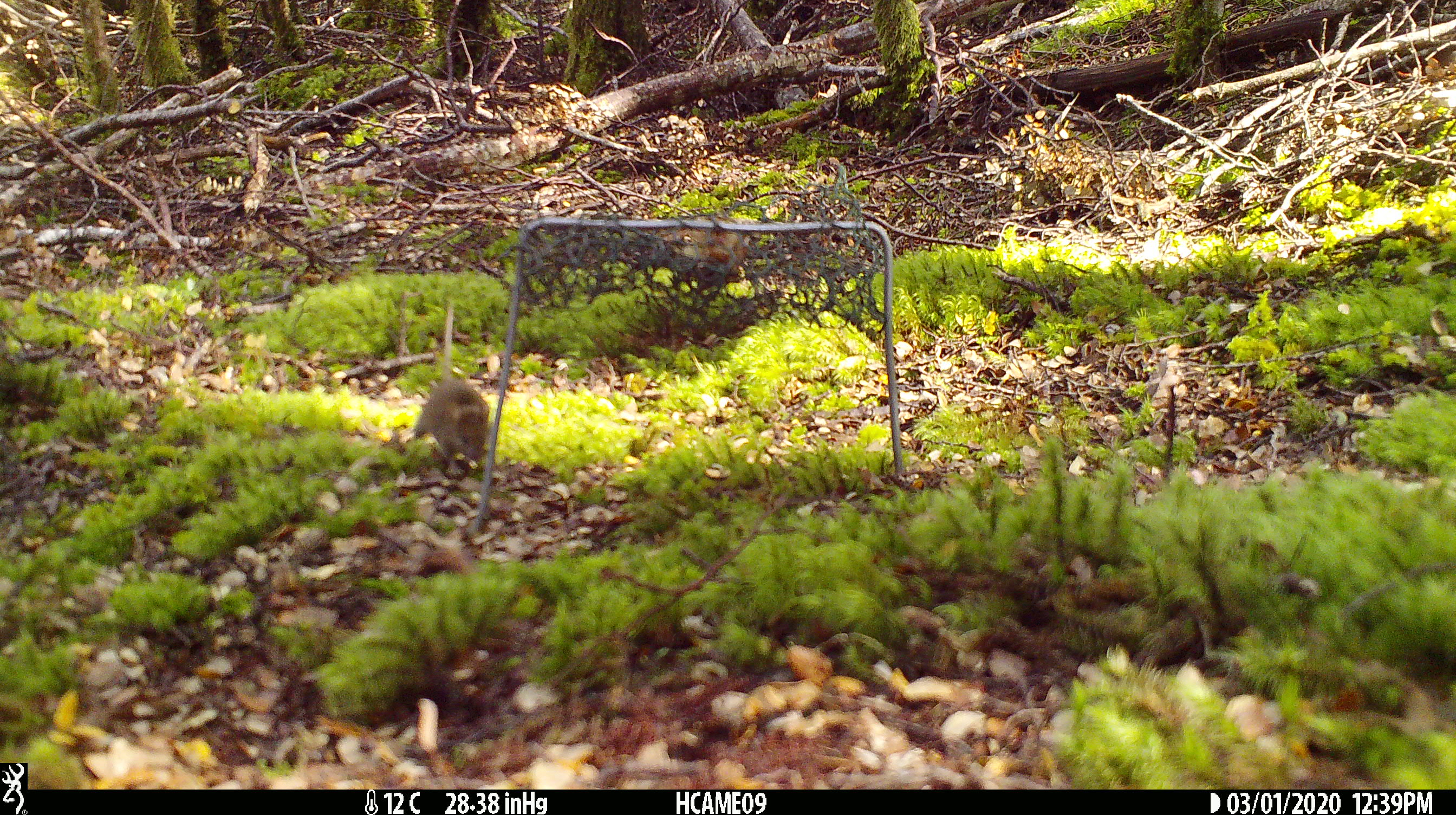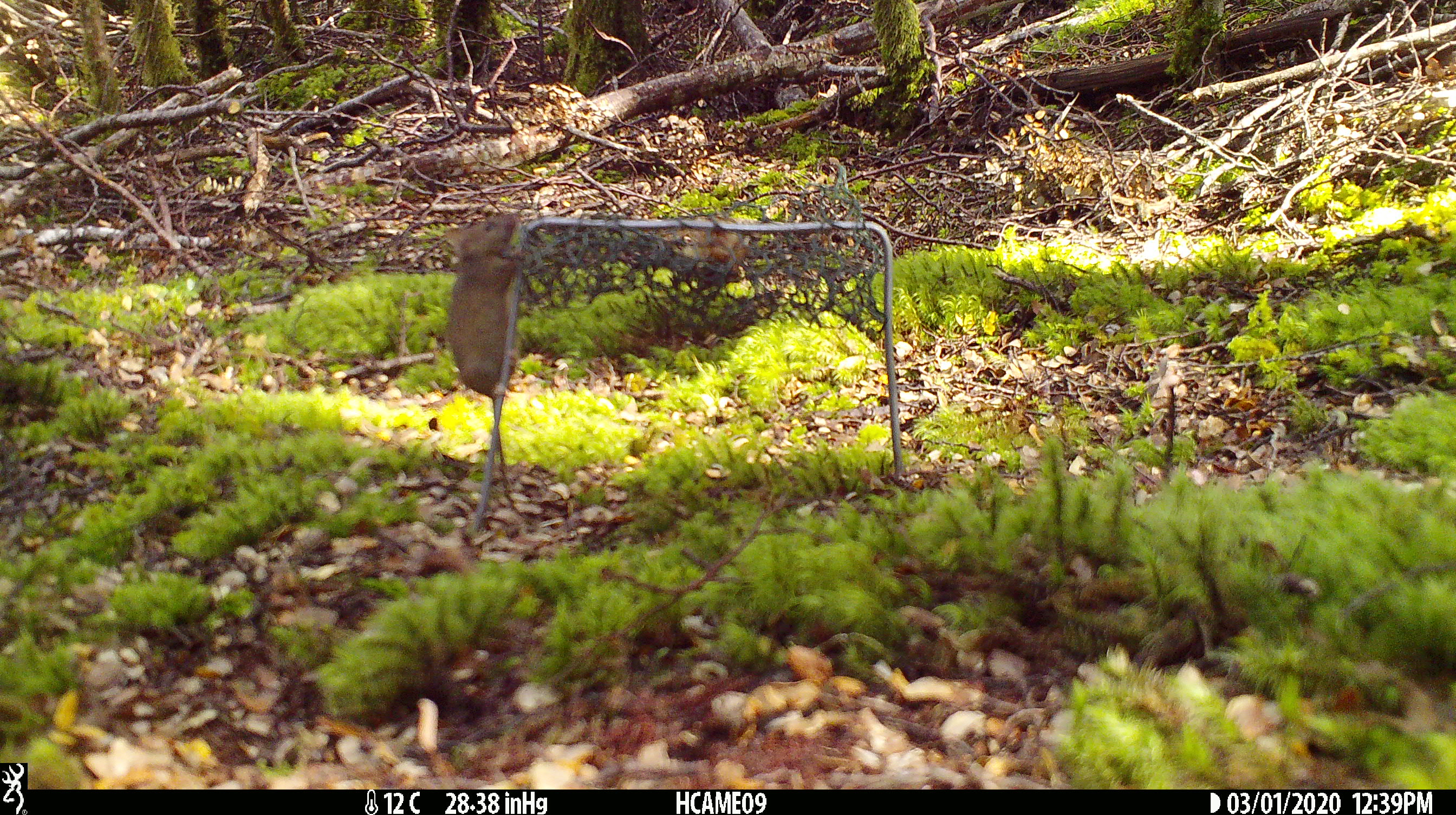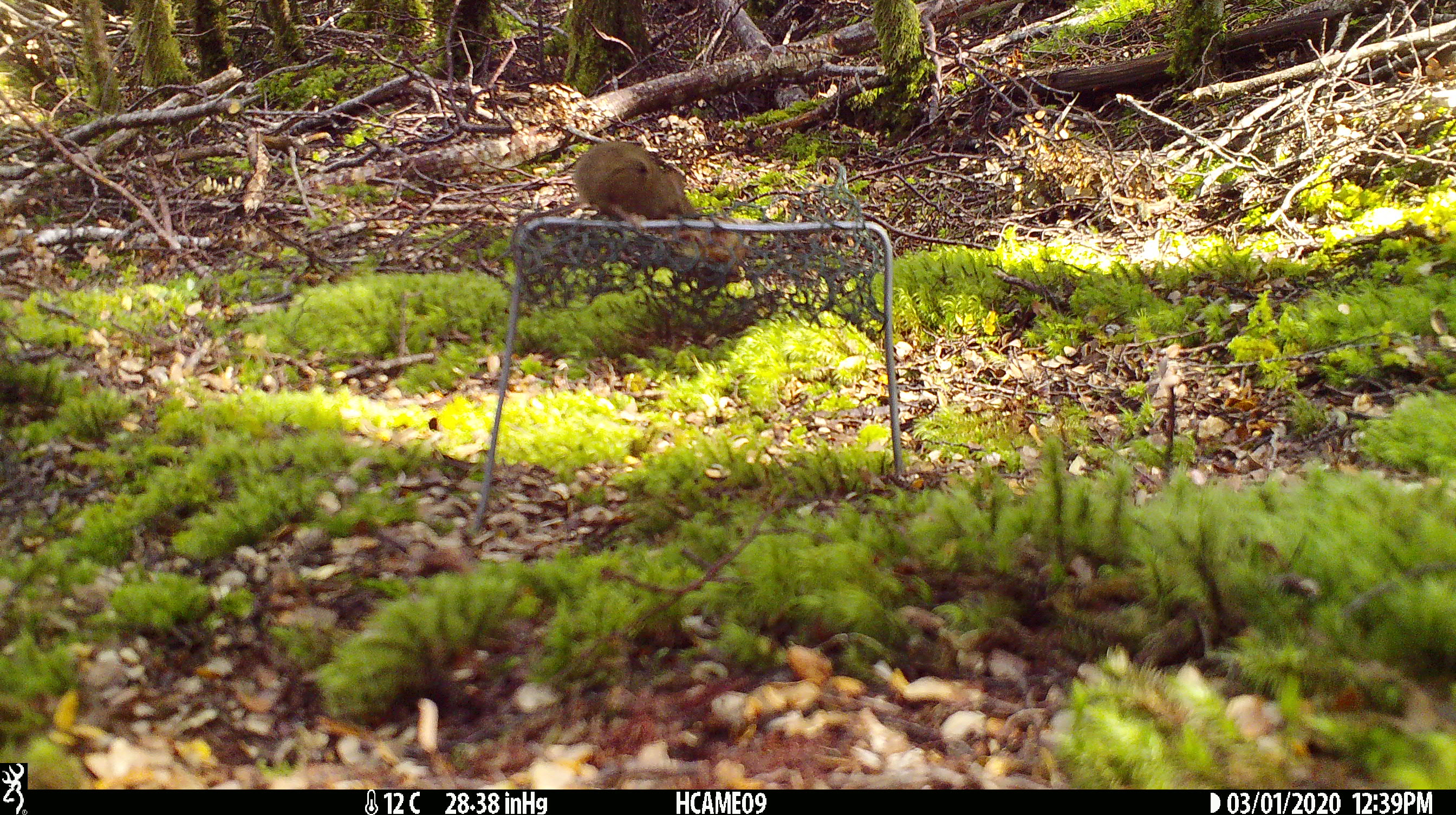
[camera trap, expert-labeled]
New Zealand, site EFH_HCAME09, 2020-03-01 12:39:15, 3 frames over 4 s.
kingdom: Animalia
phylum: Chordata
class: Mammalia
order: Rodentia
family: Muridae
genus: Mus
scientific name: Mus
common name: mouse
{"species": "mouse (Mus)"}